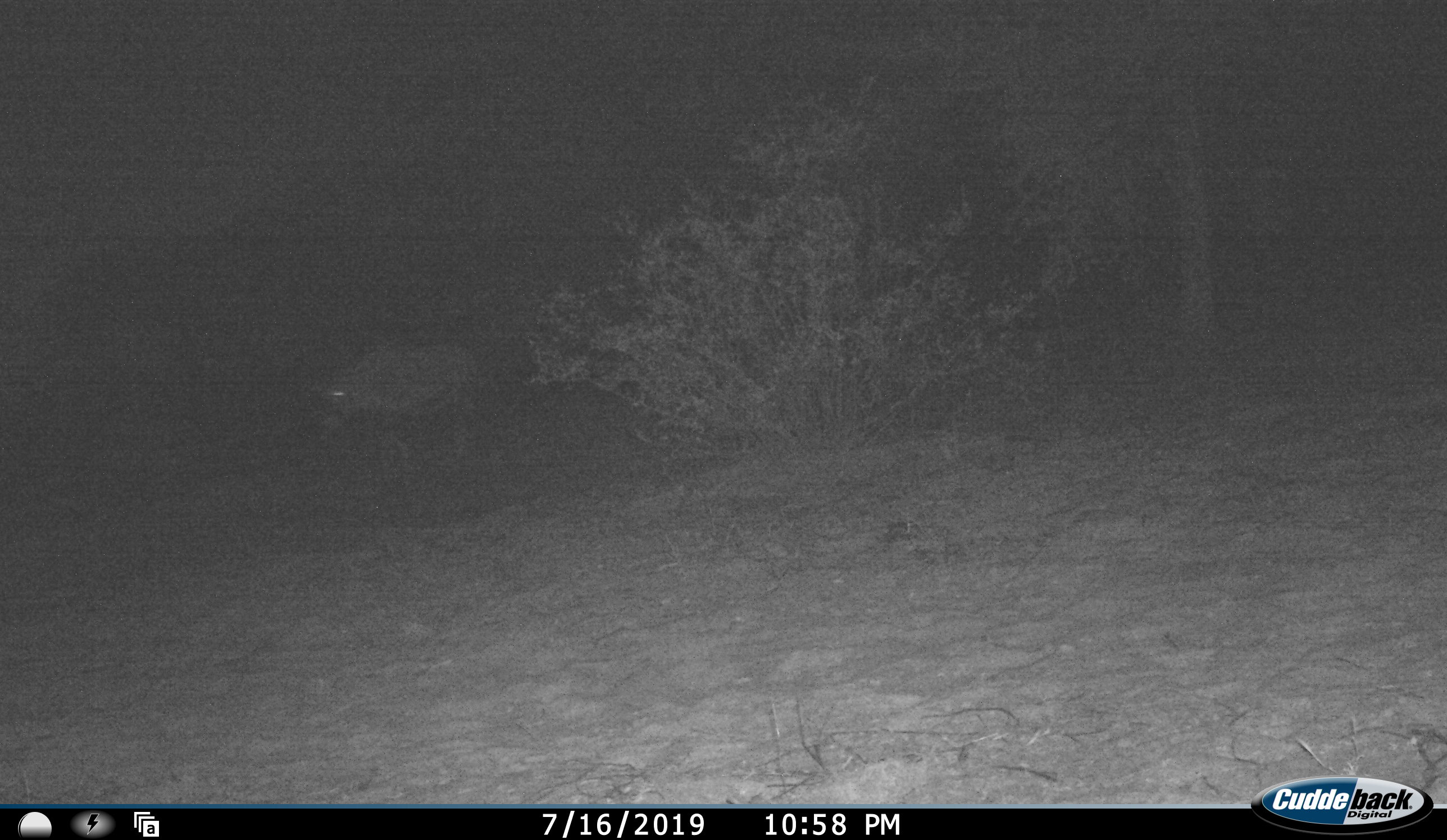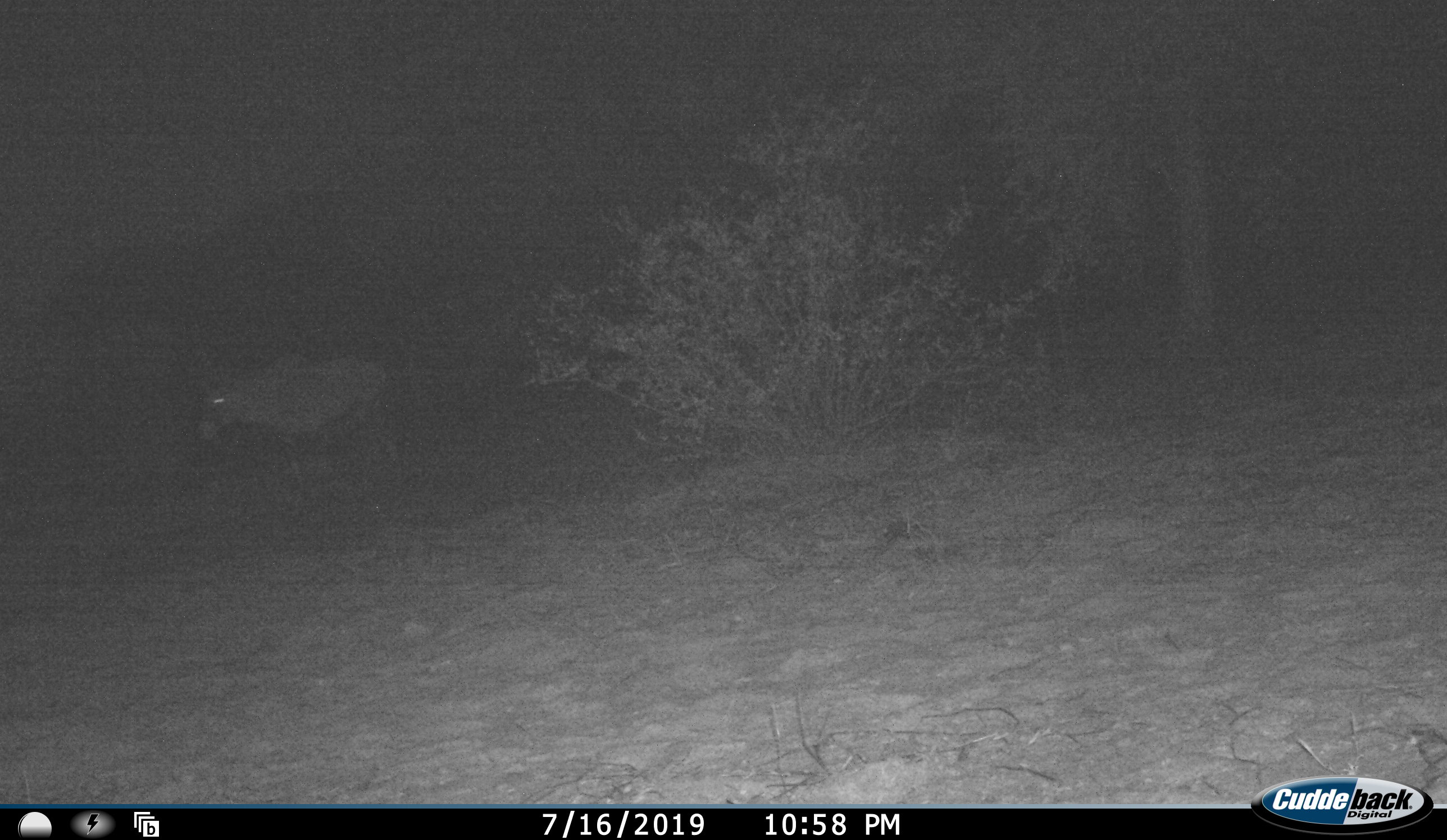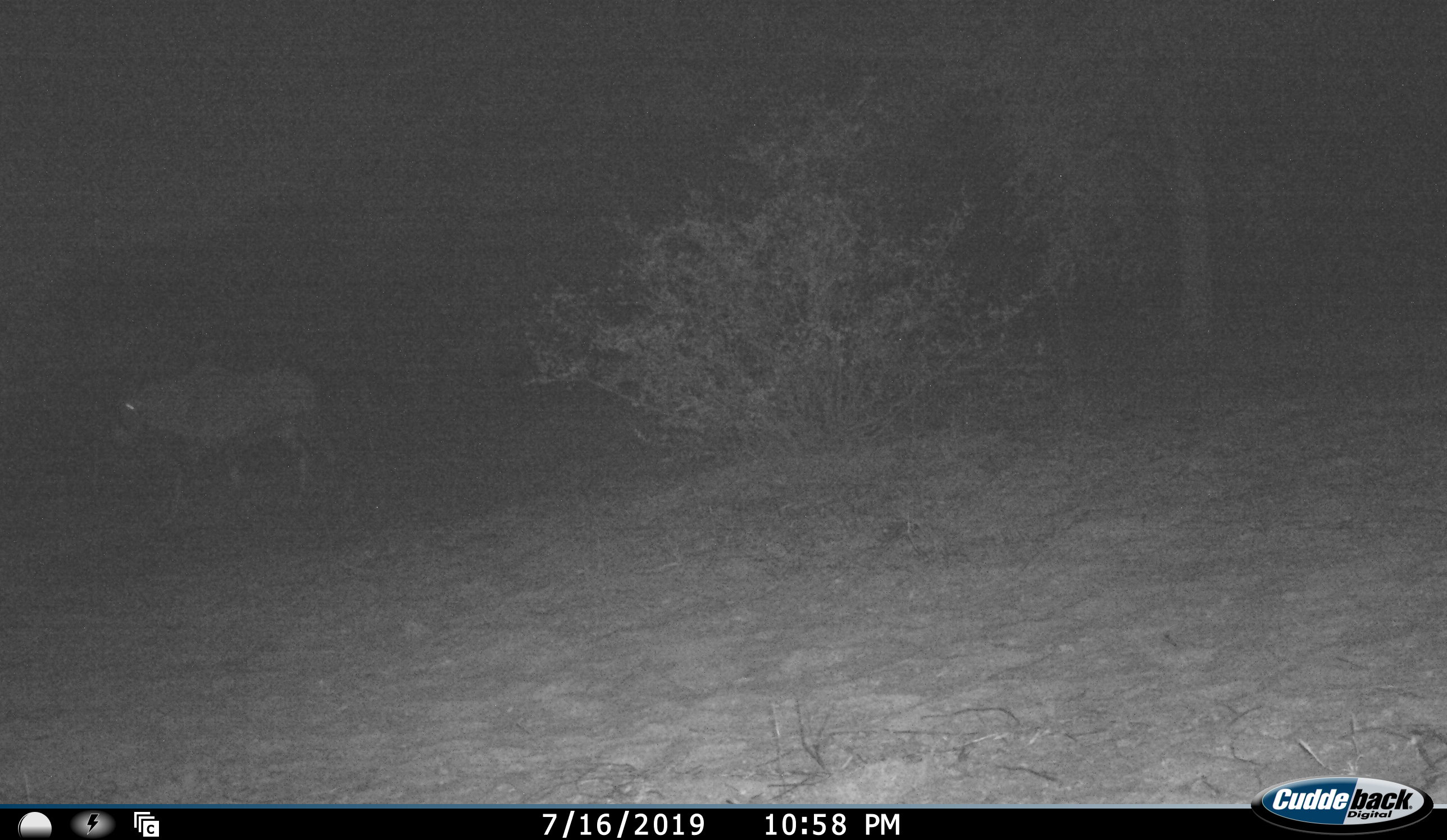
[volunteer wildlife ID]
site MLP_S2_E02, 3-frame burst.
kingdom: Animalia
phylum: Chordata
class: Mammalia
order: Artiodactyla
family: Bovidae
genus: Oryx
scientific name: Oryx gazella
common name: gemsbok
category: oryx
Oryx (gemsbok) (Oryx gazella), count 1. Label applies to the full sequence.